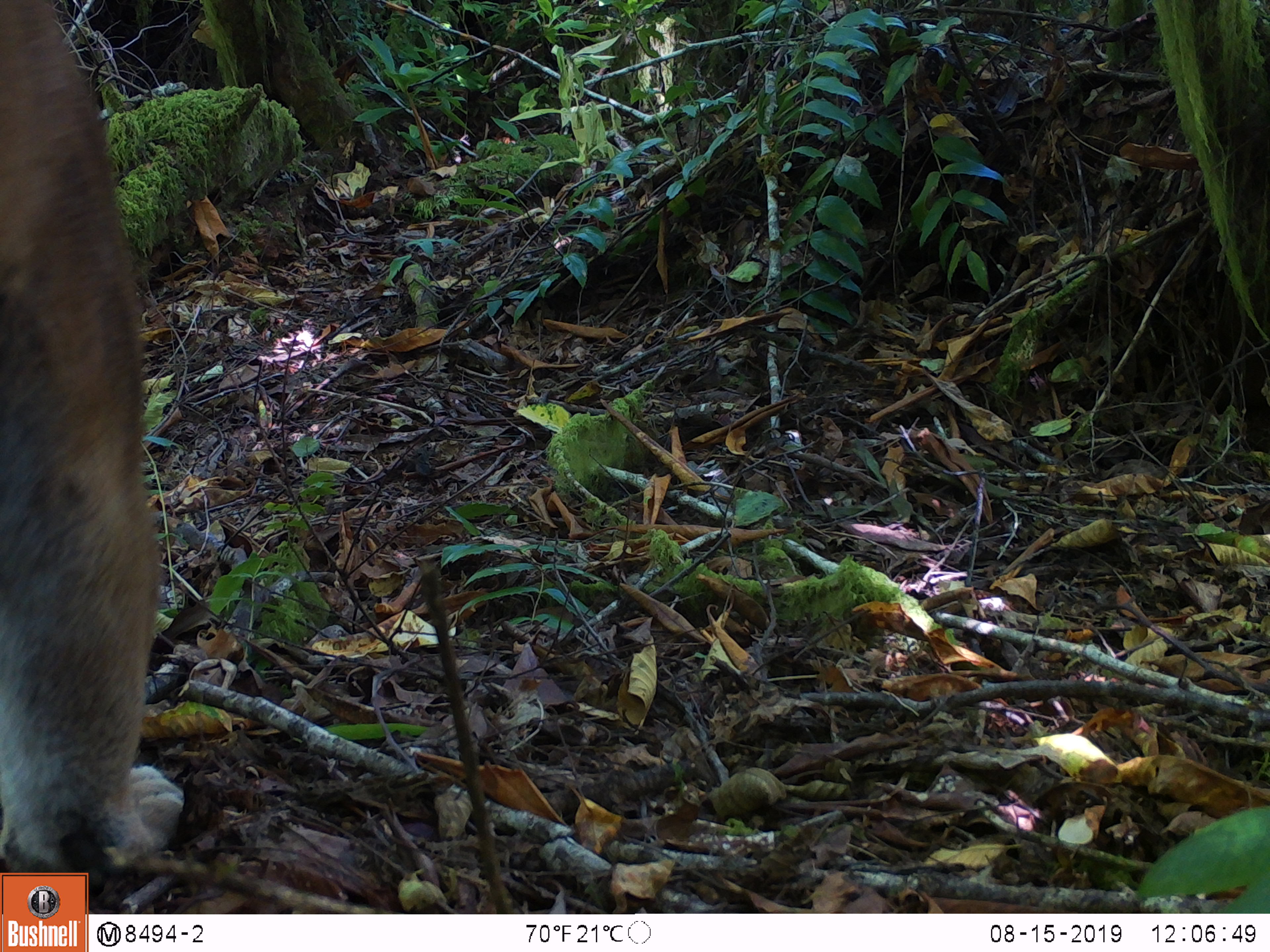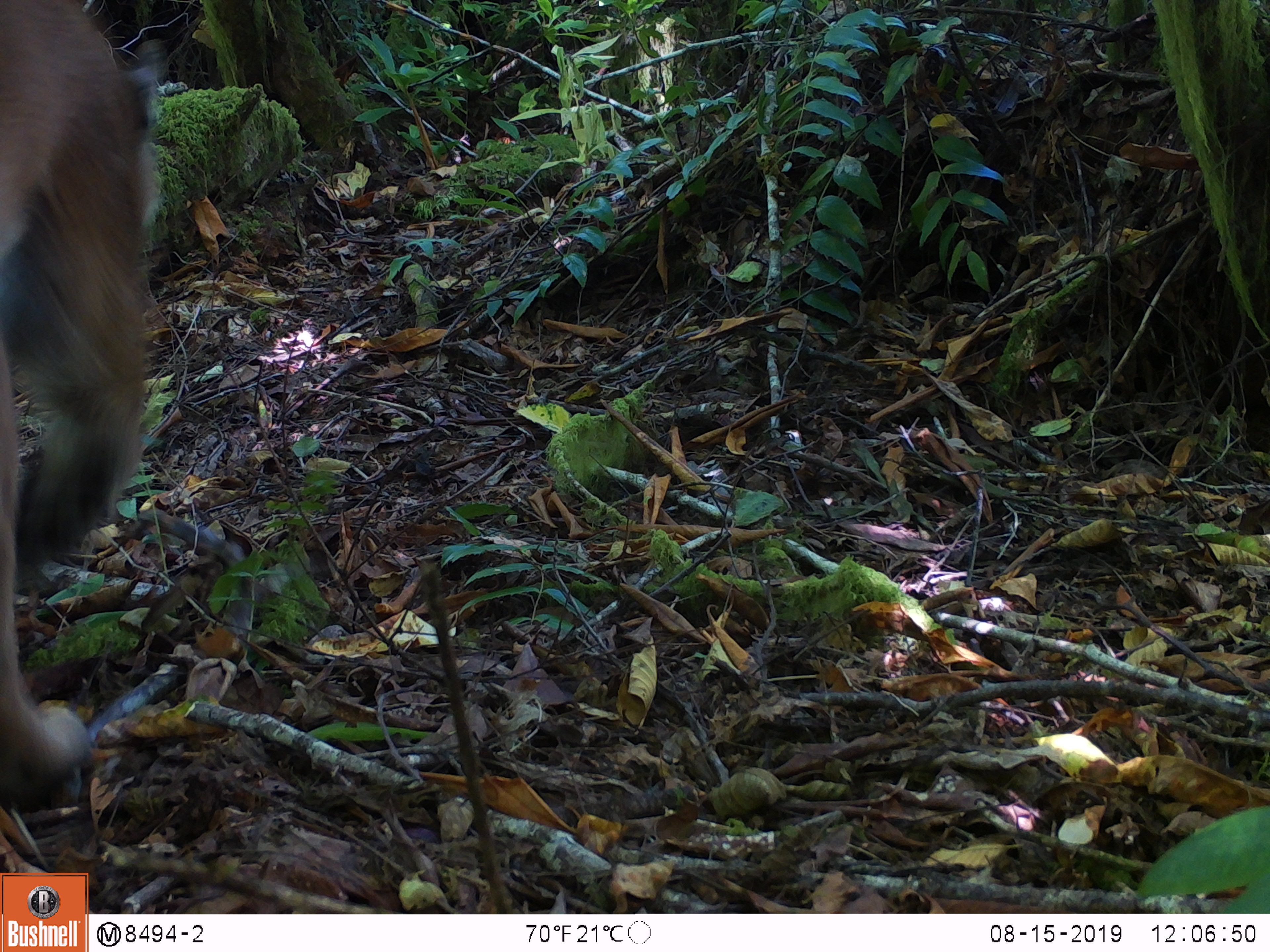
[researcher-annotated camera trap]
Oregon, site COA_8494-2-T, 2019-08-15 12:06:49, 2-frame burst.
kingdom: Animalia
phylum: Chordata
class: Mammalia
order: Carnivora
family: Felidae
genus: Puma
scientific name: Puma concolor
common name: cougar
Cougar (Puma concolor).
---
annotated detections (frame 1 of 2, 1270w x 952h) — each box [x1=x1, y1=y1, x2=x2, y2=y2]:
cougar: [x1=3, y1=0, x2=204, y2=868]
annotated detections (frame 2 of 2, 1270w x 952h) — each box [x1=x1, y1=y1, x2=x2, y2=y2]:
cougar: [x1=1, y1=4, x2=192, y2=843]